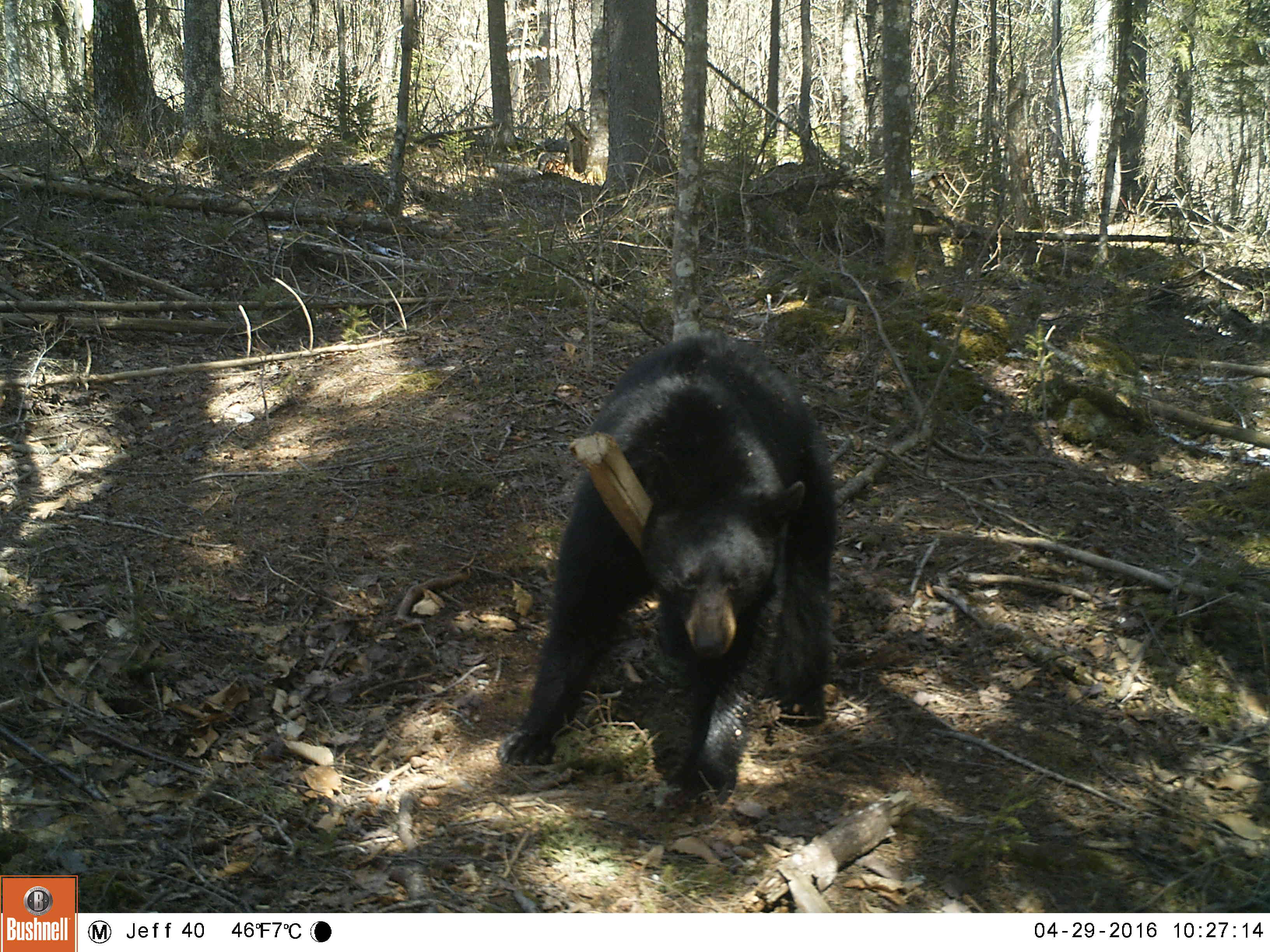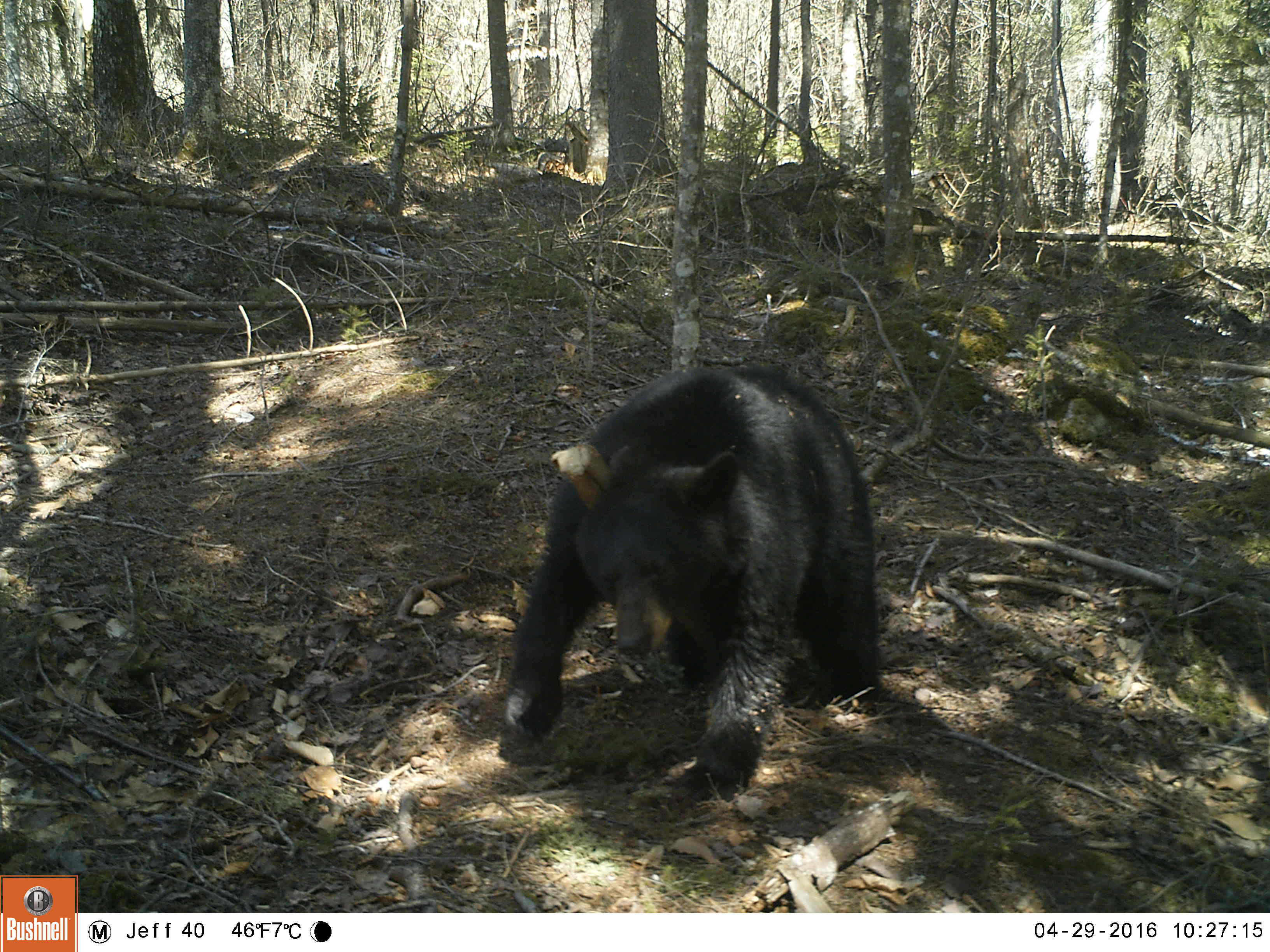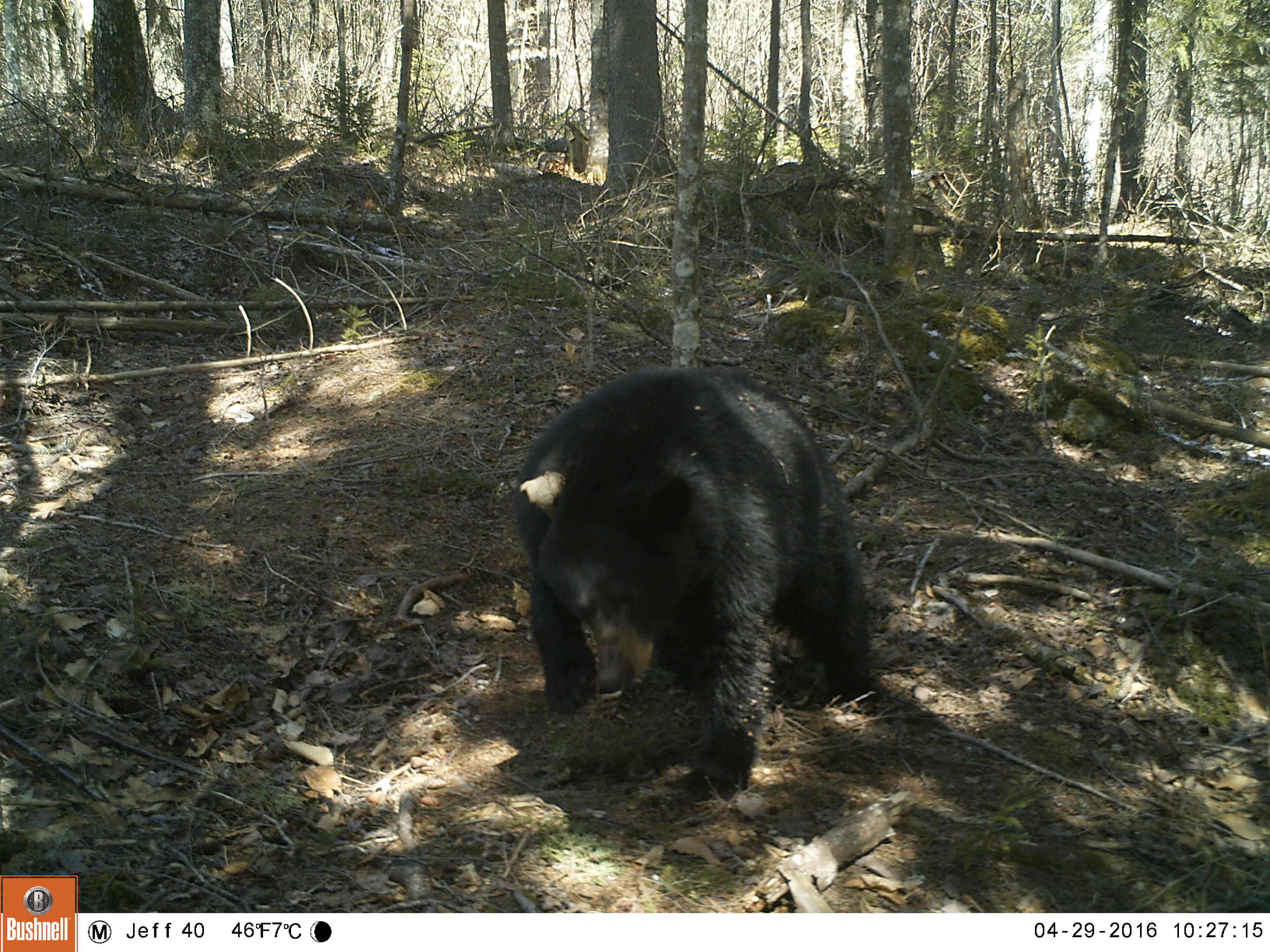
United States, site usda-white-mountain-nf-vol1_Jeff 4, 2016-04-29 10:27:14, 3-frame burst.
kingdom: Animalia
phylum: Chordata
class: Mammalia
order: Carnivora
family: Ursidae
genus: Ursus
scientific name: Ursus americanus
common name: black bear